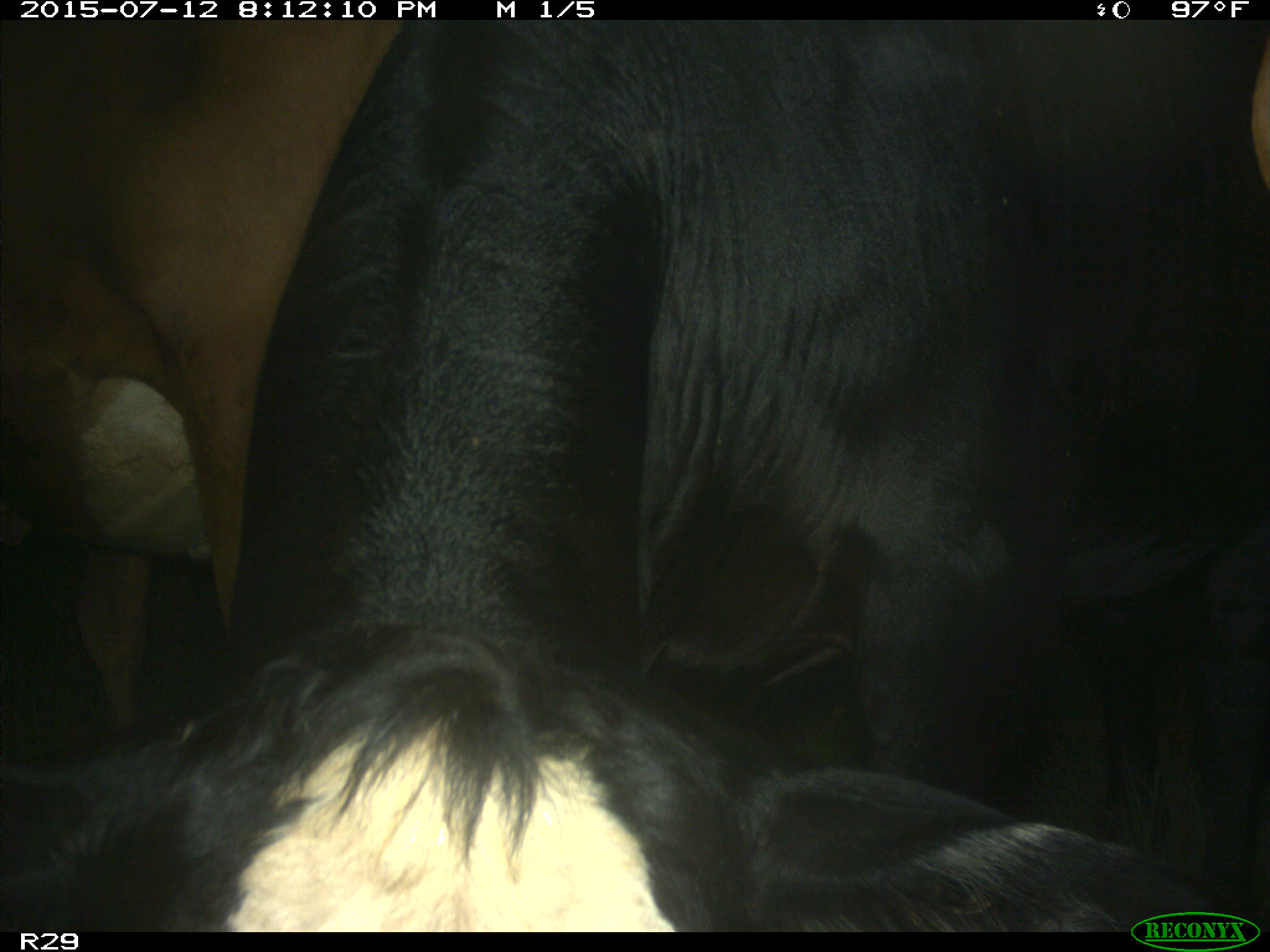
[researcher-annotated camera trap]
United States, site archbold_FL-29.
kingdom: Animalia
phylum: Chordata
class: Mammalia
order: Artiodactyla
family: Bovidae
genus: Bos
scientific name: Bos taurus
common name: domestic cow